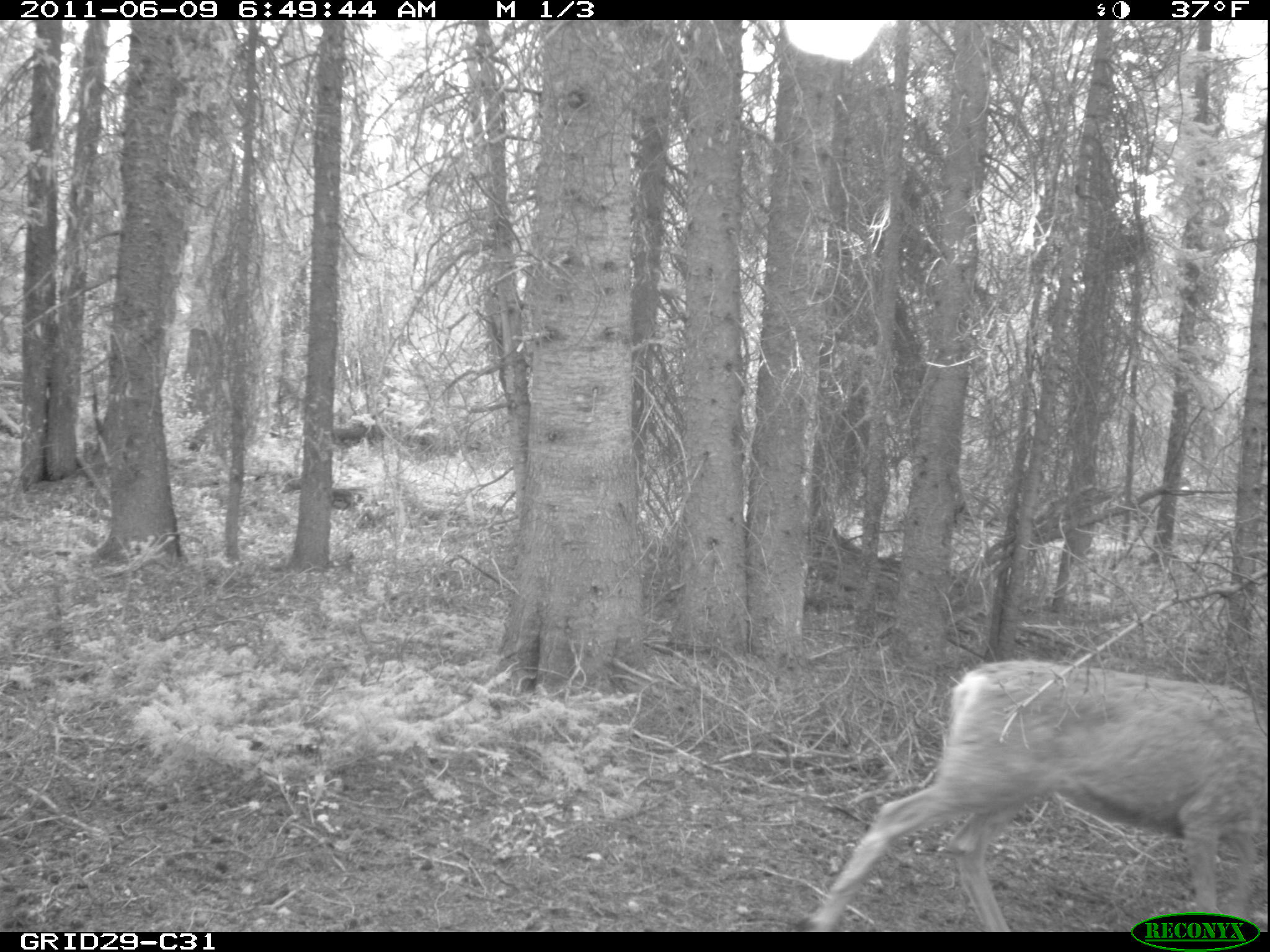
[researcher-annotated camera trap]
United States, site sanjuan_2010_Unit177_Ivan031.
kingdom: Animalia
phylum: Chordata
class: Mammalia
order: Artiodactyla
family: Cervidae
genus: Odocoileus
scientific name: Odocoileus hemionus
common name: mule deer